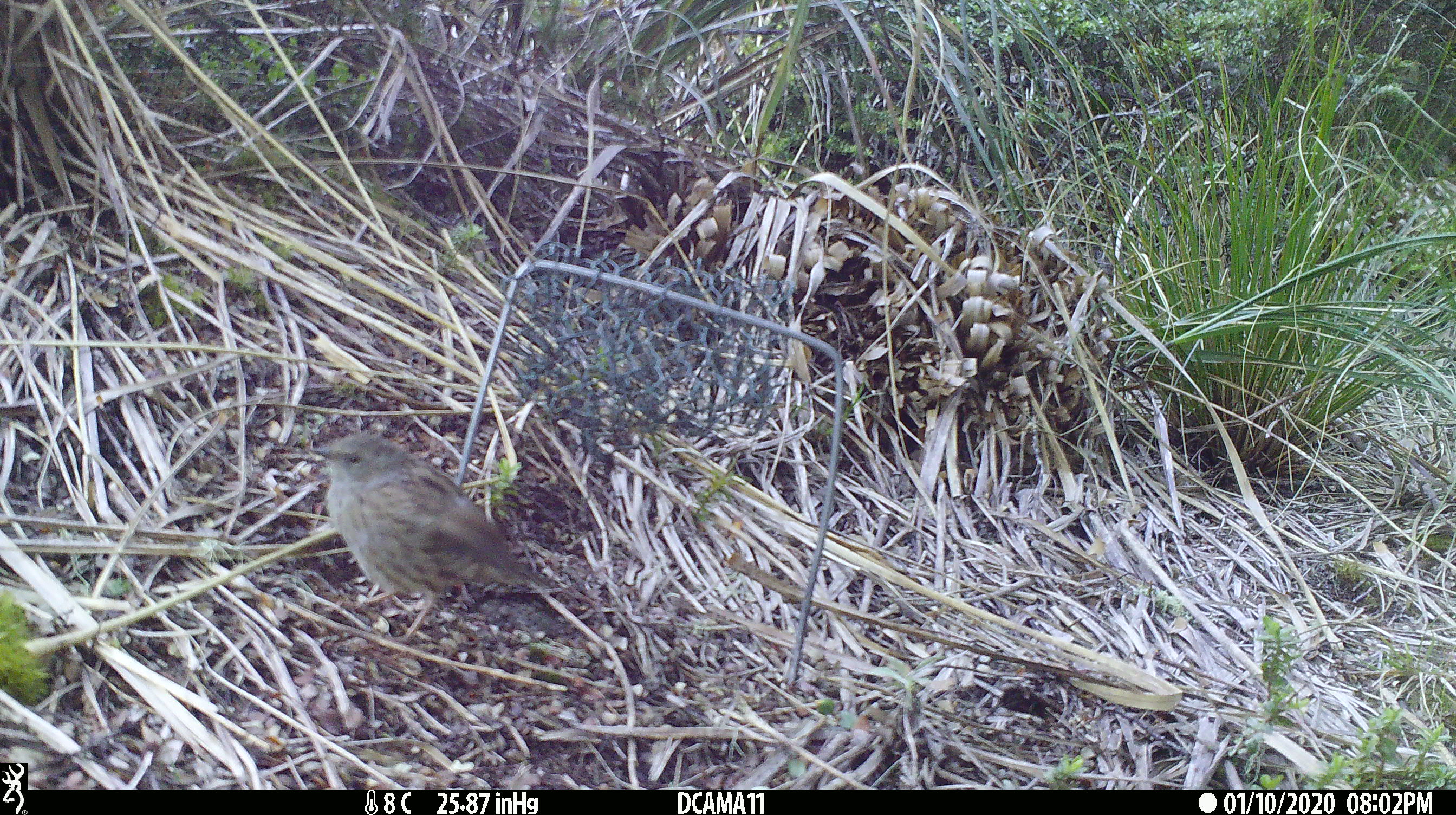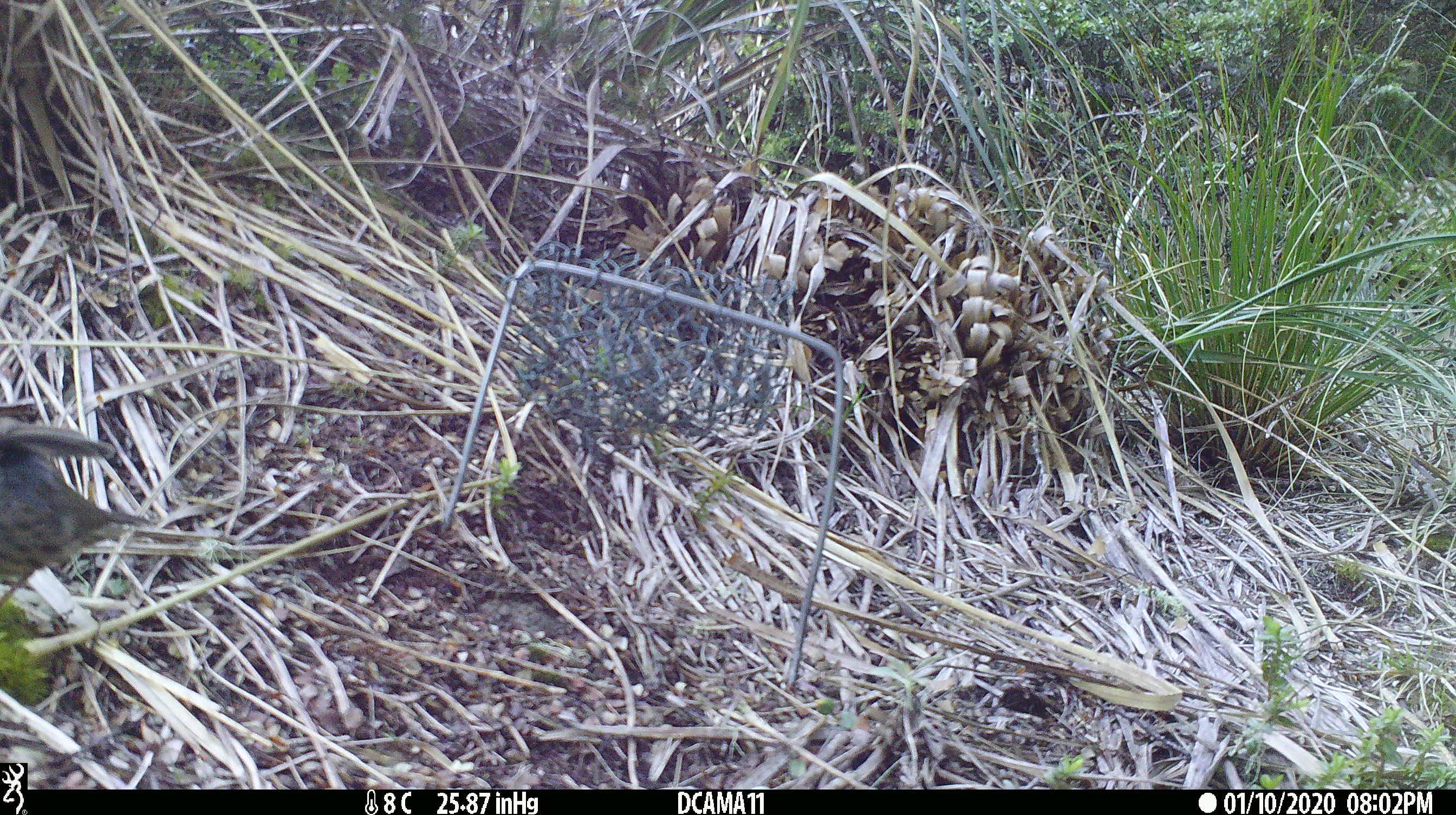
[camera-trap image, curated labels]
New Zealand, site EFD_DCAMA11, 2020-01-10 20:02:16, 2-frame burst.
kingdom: Animalia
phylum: Chordata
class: Aves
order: Passeriformes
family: Prunellidae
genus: Prunella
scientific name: Prunella modularis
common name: dunnock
Dunnock (Prunella modularis).